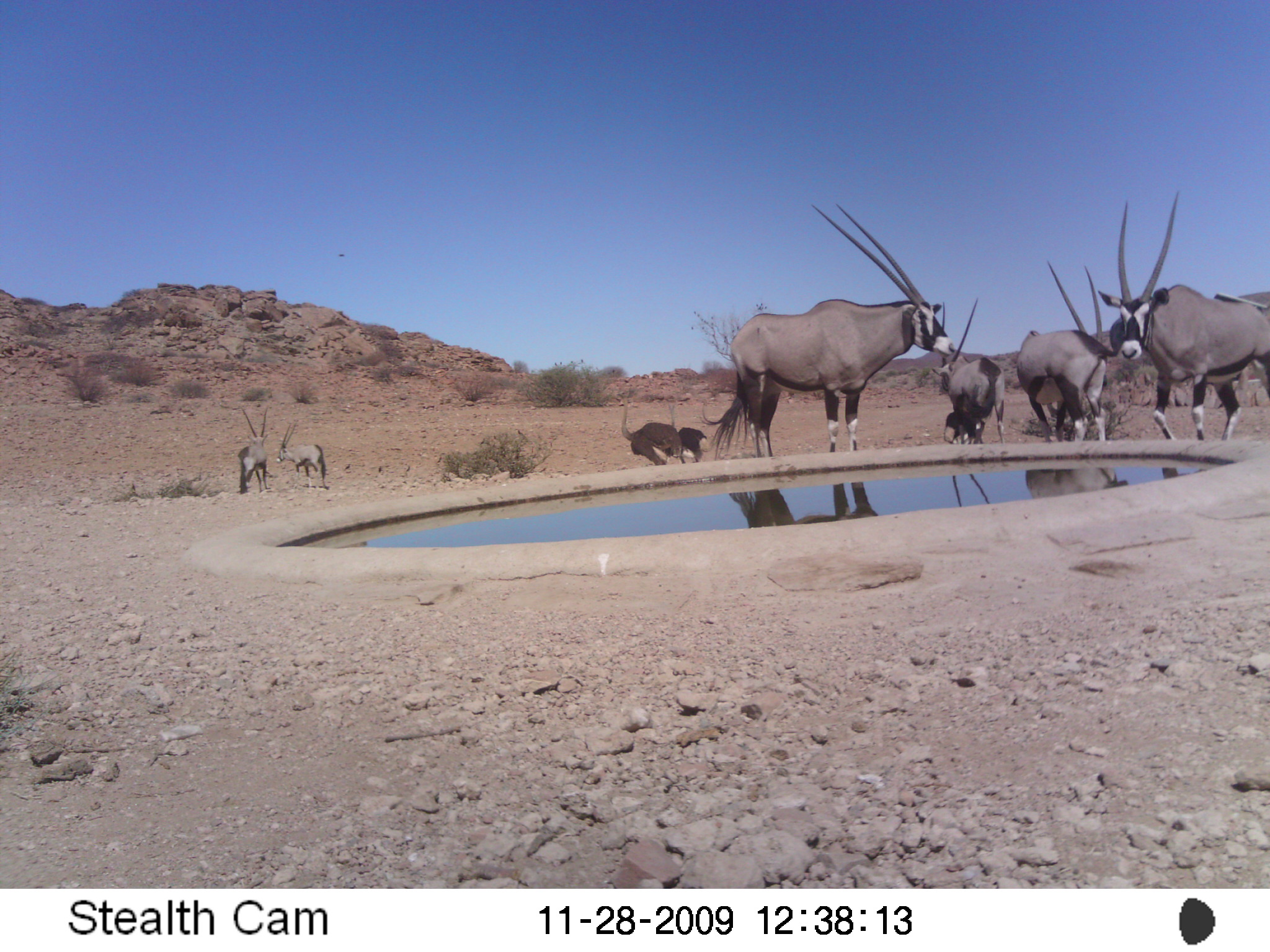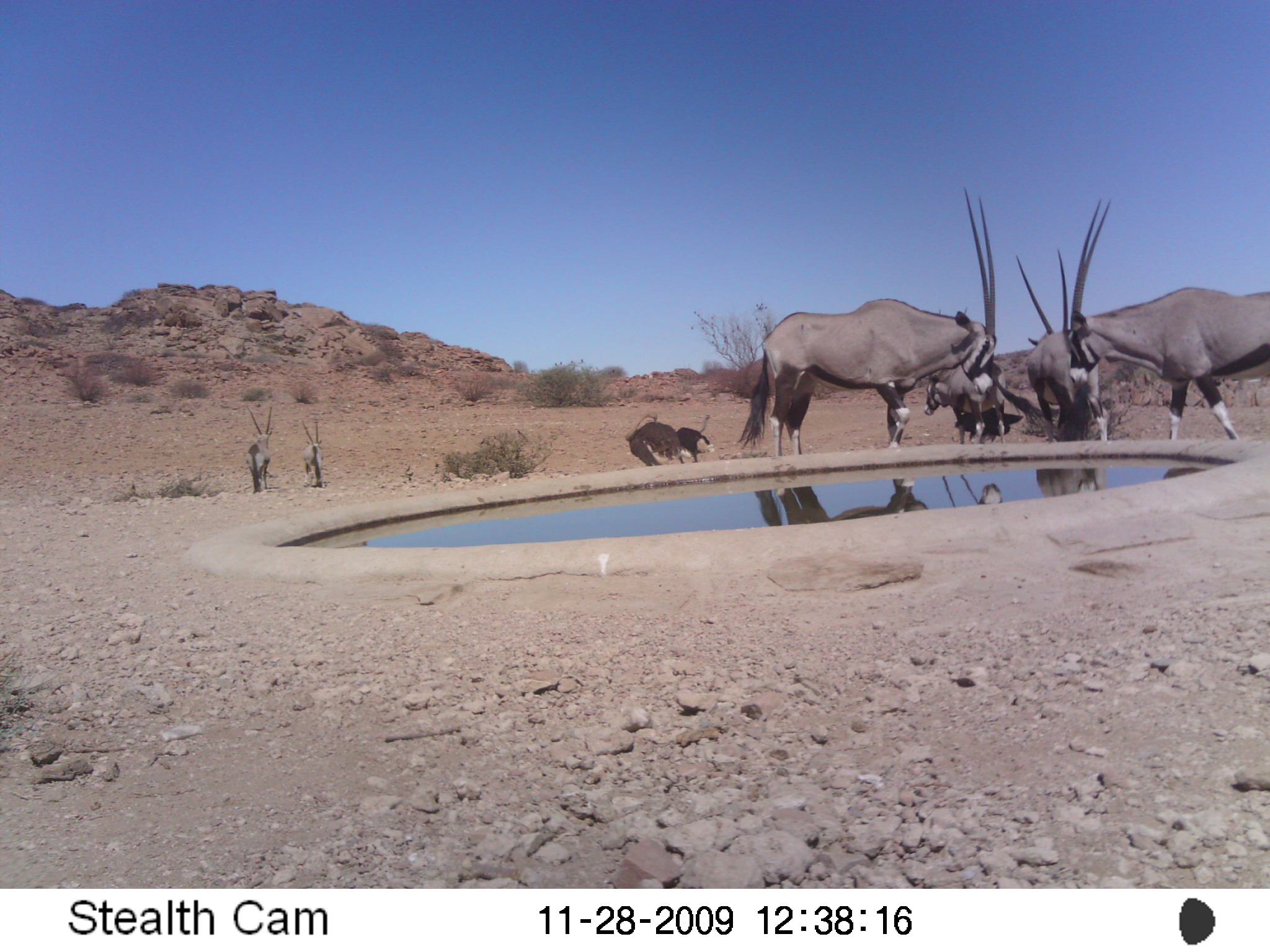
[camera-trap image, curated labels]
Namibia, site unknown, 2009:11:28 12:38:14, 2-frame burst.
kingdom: Animalia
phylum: Chordata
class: Mammalia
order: Artiodactyla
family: Bovidae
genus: Oryx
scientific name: Oryx gazella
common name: gemsbok